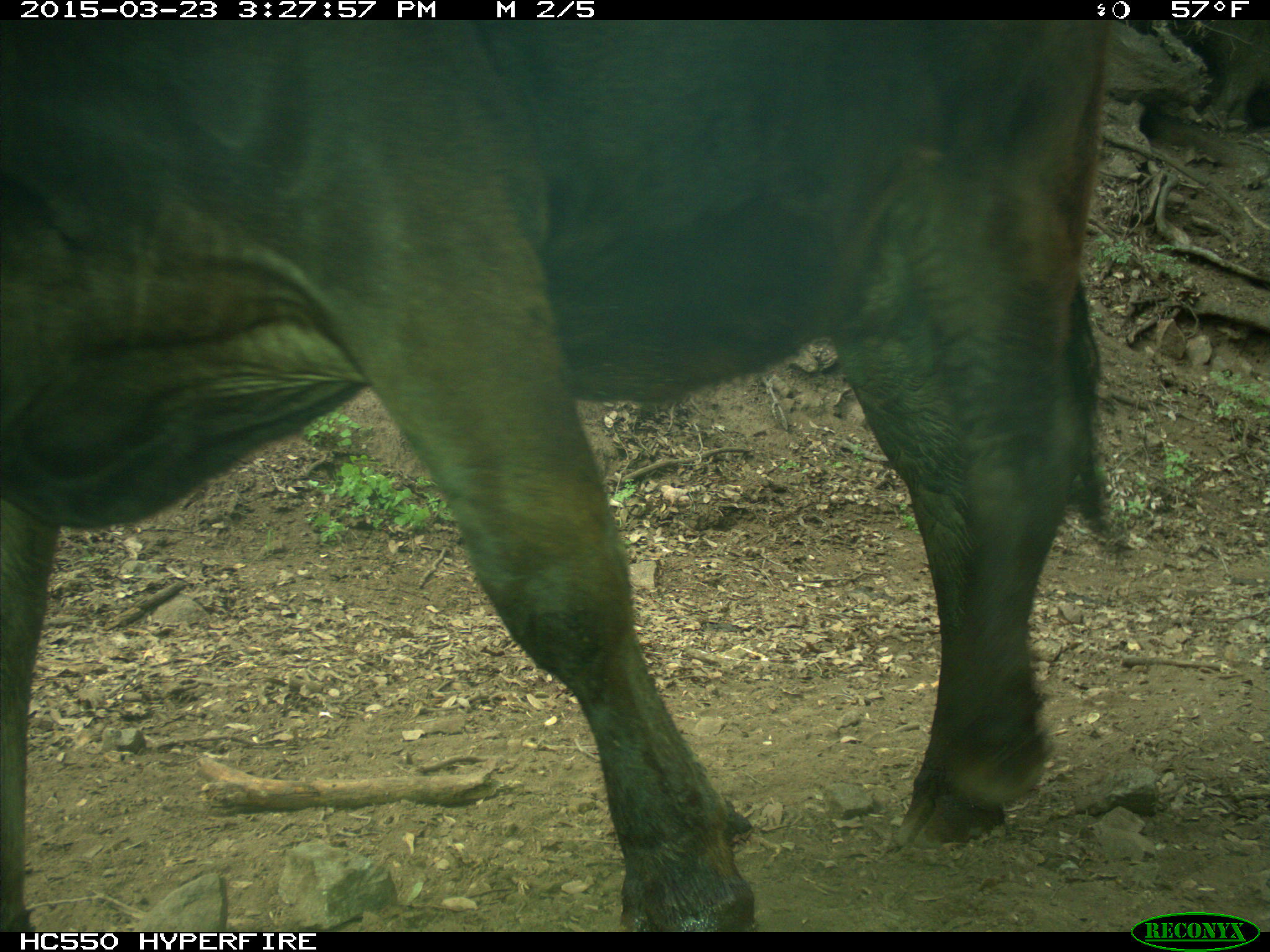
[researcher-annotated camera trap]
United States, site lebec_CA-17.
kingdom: Animalia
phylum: Chordata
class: Mammalia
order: Artiodactyla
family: Bovidae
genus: Bos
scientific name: Bos taurus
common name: domestic cow